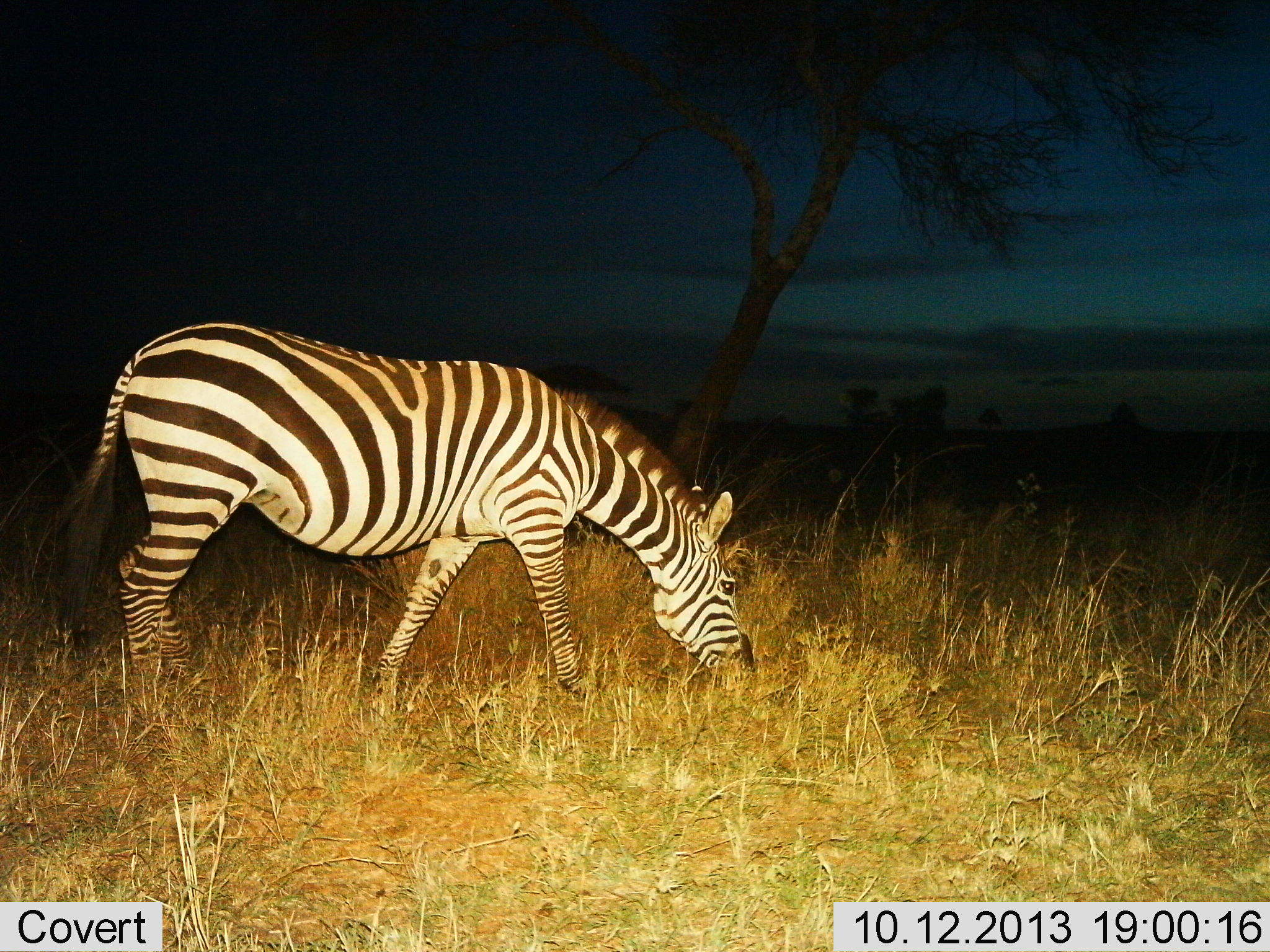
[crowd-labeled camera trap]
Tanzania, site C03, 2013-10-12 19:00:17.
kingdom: Animalia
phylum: Chordata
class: Mammalia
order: Perissodactyla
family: Equidae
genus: Equus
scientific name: Equus quagga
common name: plains zebra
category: zebra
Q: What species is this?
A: Zebra (plains zebra) (Equus quagga).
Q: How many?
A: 1.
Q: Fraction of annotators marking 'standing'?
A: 10%.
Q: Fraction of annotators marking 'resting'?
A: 0%.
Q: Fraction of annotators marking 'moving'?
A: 0%.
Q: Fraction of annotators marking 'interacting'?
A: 0%.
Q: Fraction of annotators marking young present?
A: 0%.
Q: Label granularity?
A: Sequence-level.